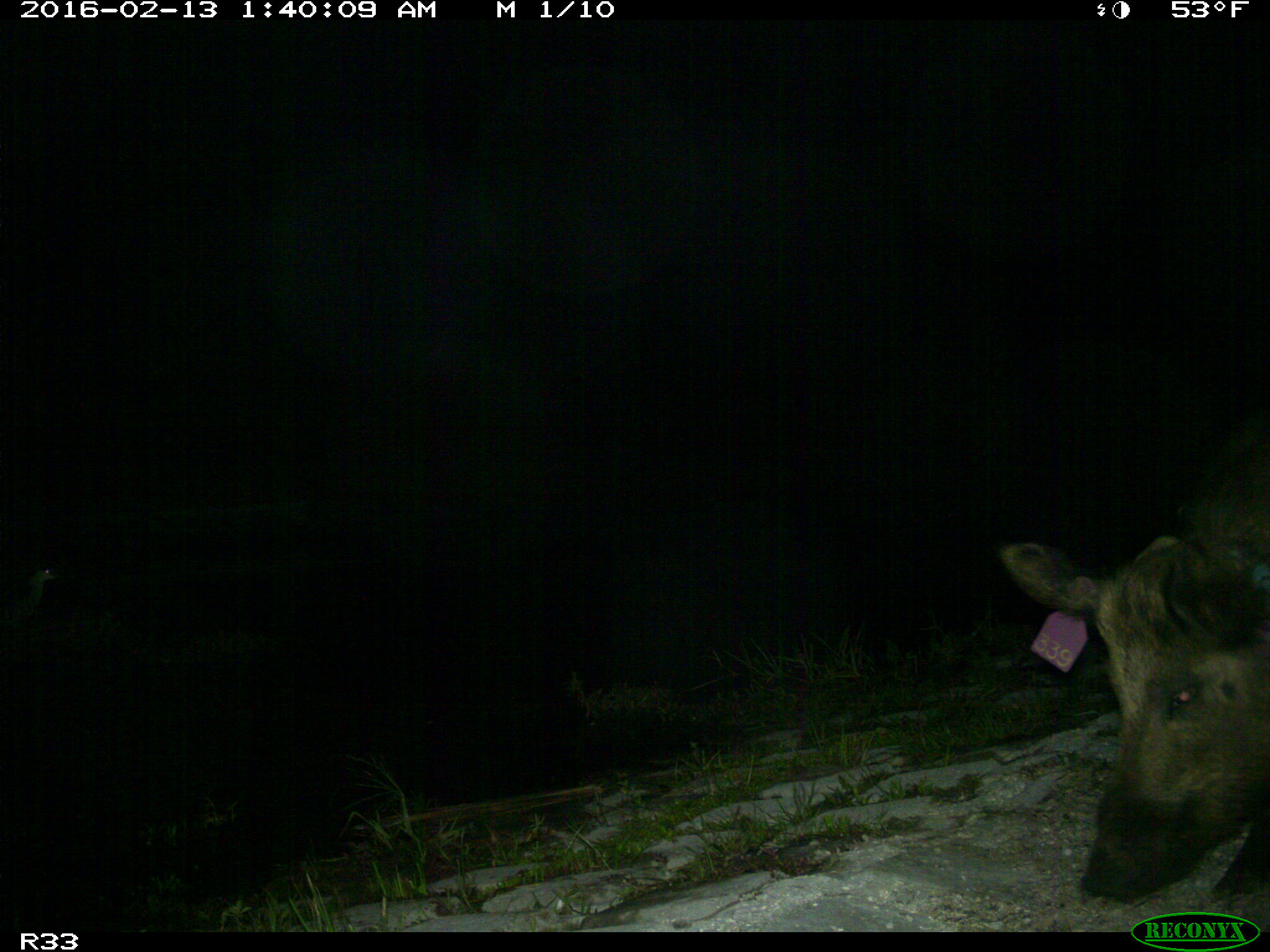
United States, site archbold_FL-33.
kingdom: Animalia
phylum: Chordata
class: Mammalia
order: Artiodactyla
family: Suidae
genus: Sus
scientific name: Sus scrofa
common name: wild boar